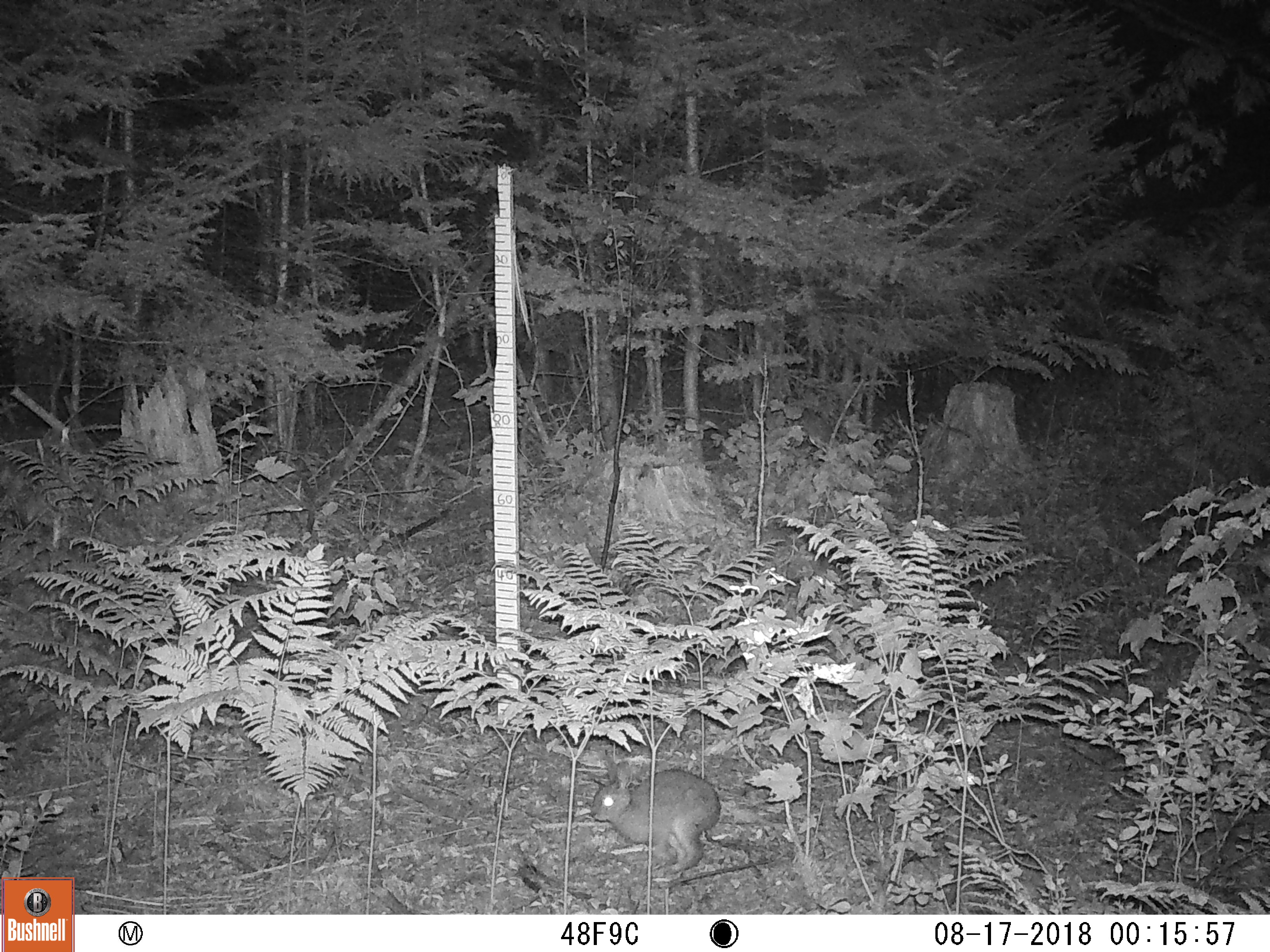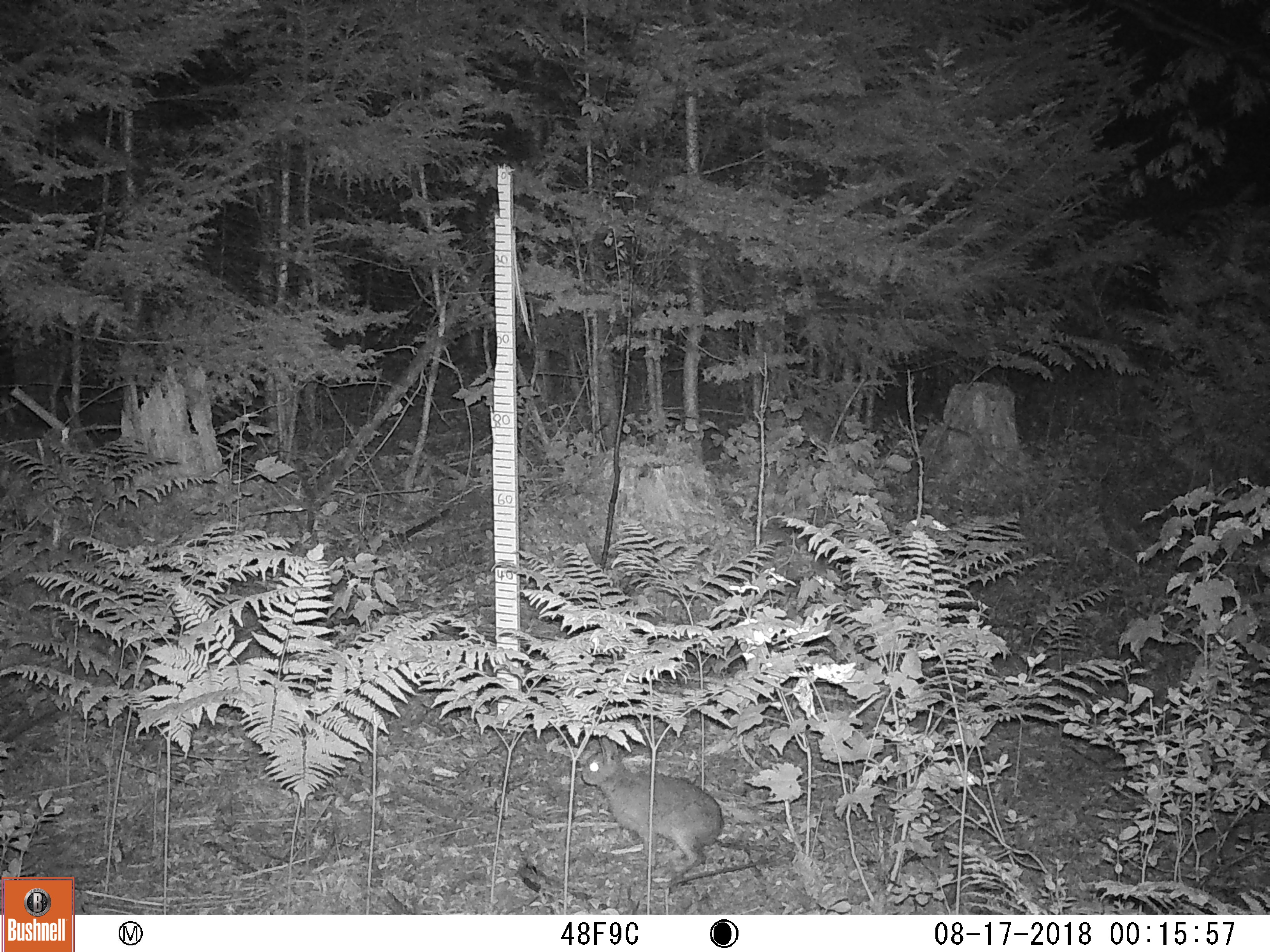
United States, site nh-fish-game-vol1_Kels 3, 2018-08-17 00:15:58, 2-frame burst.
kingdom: Animalia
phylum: Chordata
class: Mammalia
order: Lagomorpha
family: Leporidae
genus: Lepus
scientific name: Lepus americanus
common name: snowshoe hare